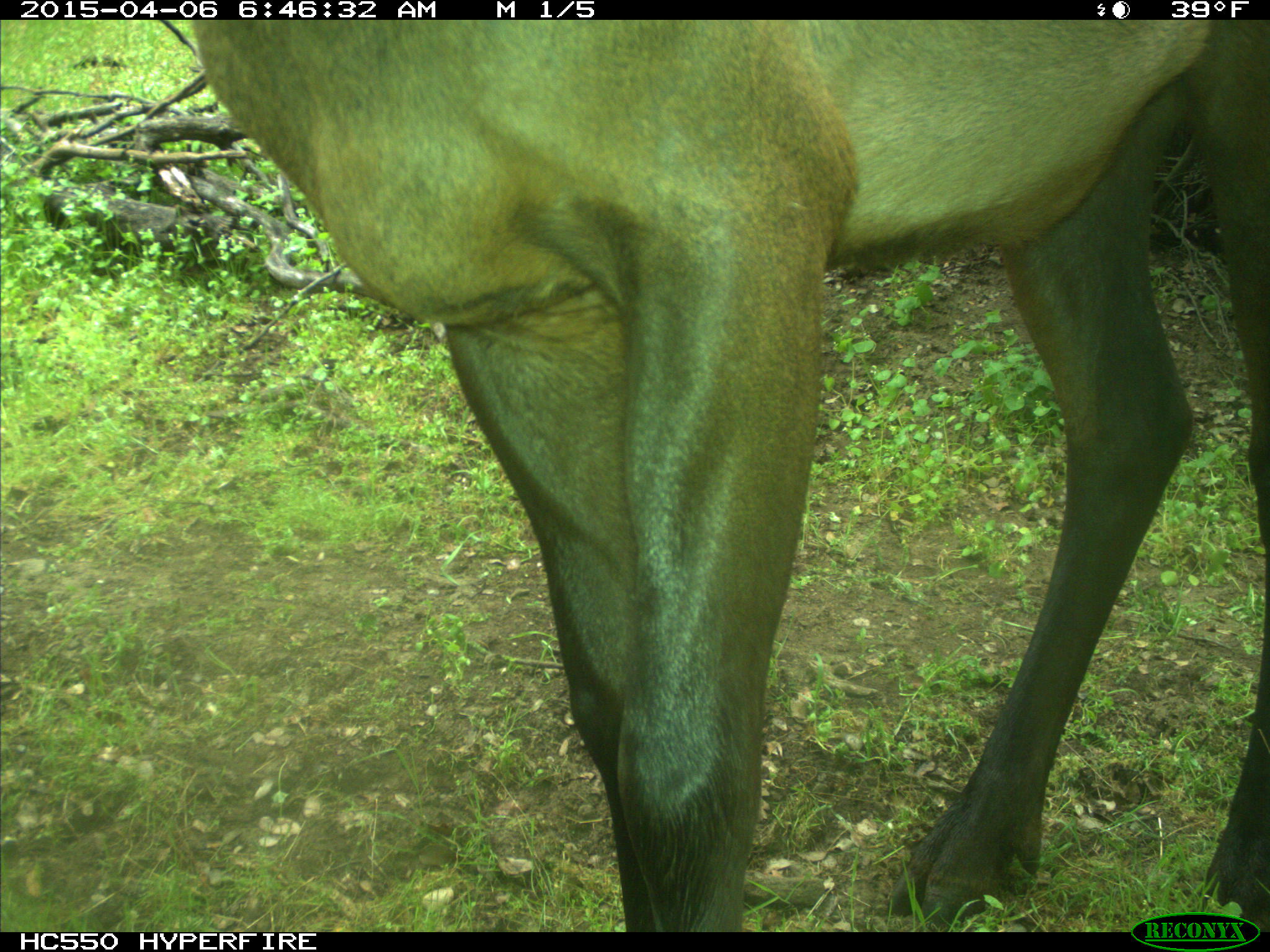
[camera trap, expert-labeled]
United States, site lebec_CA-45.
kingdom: Animalia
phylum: Chordata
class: Mammalia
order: Artiodactyla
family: Cervidae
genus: Cervus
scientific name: Cervus canadensis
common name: elk